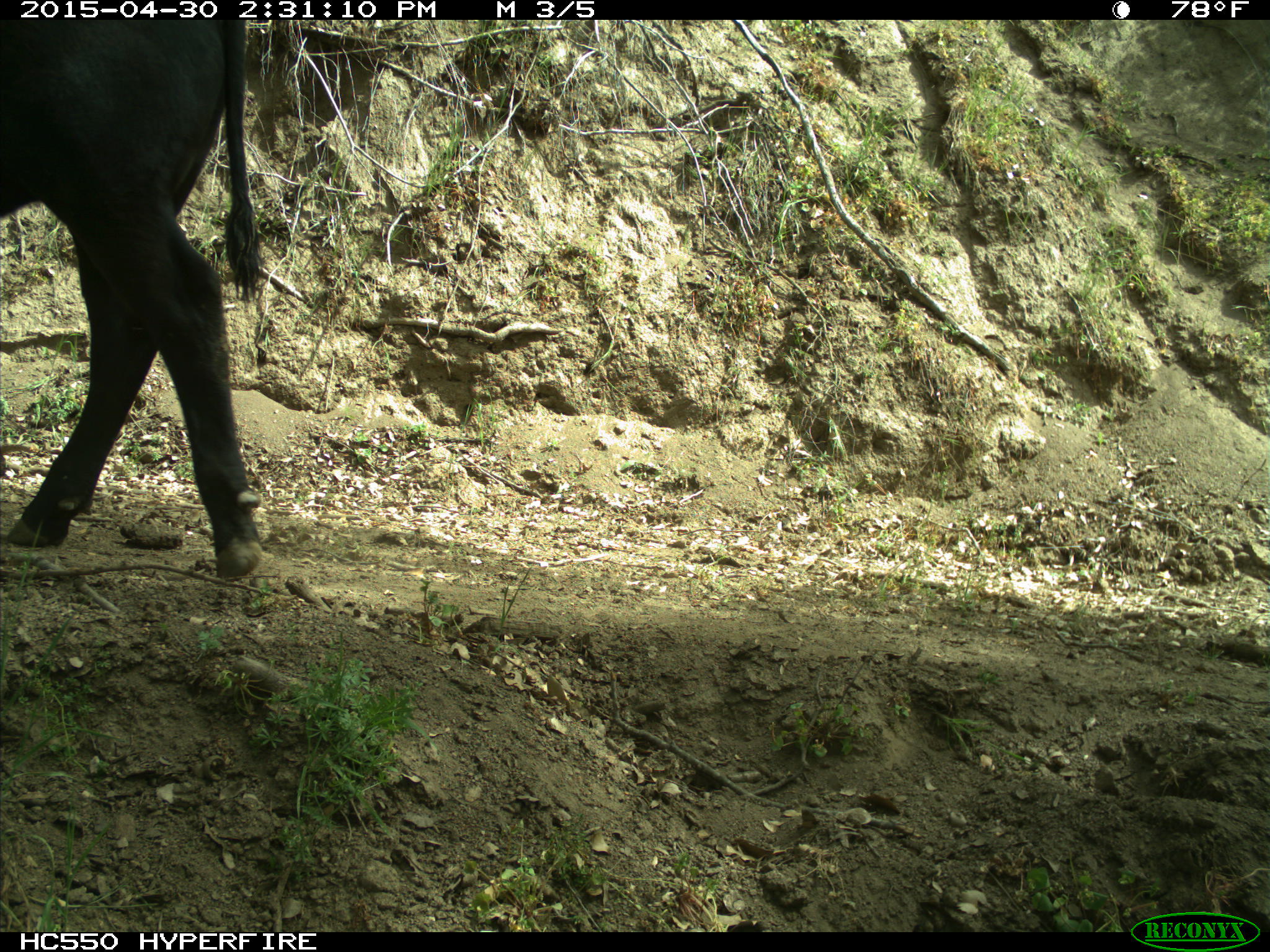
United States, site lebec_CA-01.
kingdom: Animalia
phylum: Chordata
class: Mammalia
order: Artiodactyla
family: Bovidae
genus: Bos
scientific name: Bos taurus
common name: domestic cow